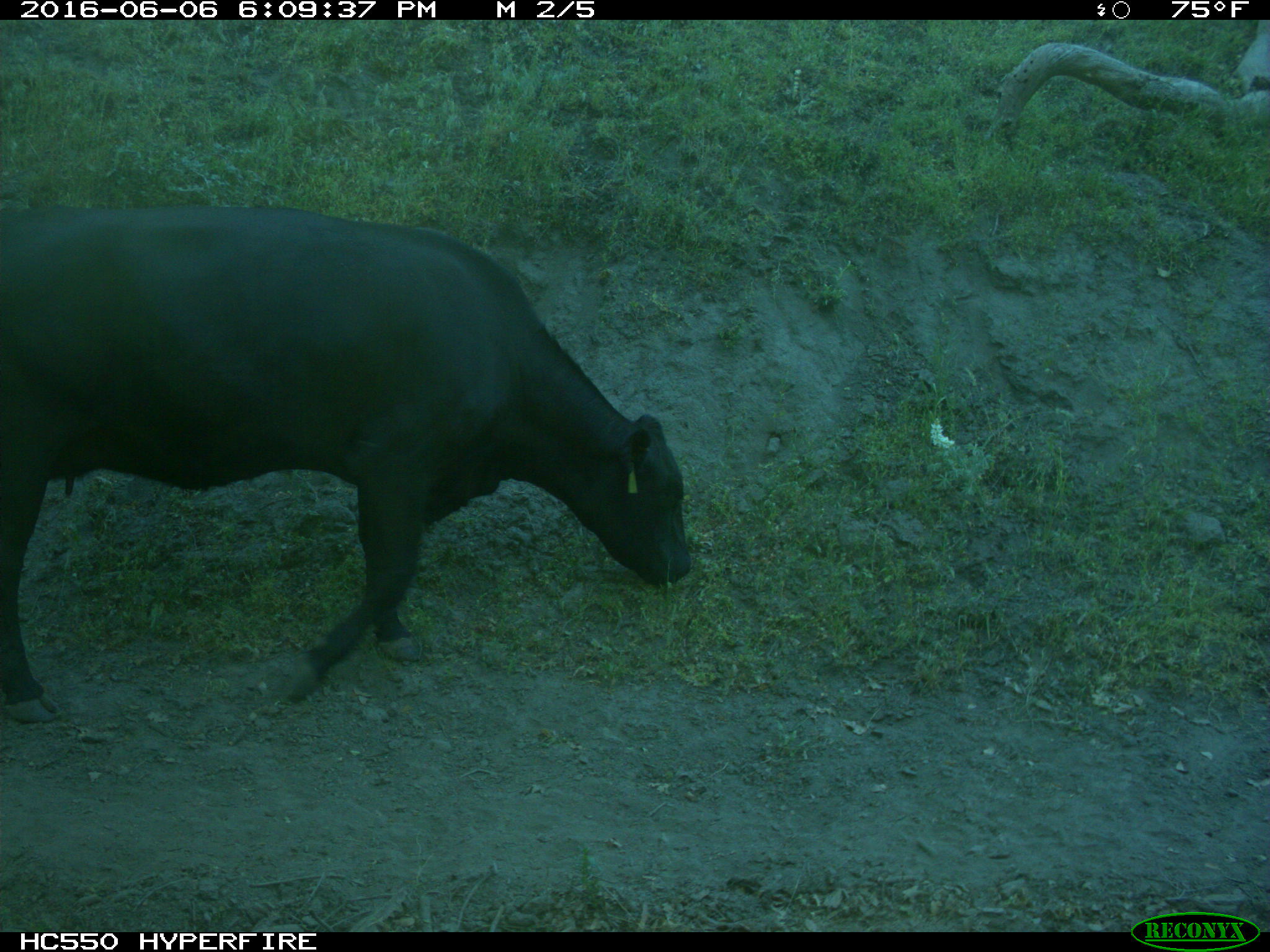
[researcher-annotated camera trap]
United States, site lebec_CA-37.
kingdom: Animalia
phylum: Chordata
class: Mammalia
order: Artiodactyla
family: Bovidae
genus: Bos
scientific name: Bos taurus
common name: domestic cow